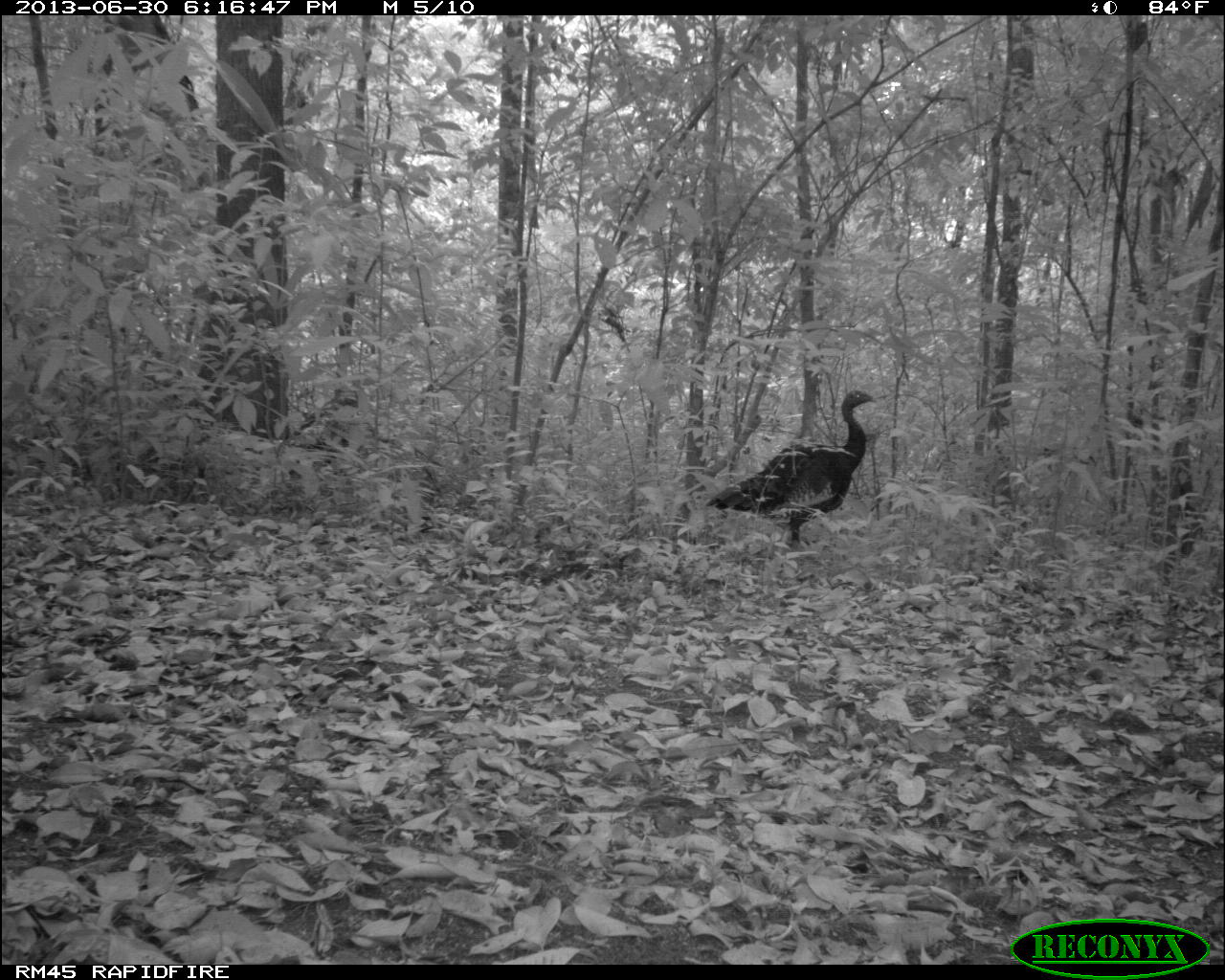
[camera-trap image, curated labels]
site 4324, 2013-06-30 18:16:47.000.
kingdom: Animalia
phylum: Chordata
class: Aves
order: Galliformes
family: Phasianidae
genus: Meleagris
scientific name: Meleagris ocellata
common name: ocellated turkey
Meleagris ocellata (ocellated turkey), count 1.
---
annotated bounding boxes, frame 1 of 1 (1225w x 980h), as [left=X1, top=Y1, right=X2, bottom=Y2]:
meleagris ocellata: [left=704, top=387, right=879, bottom=553]